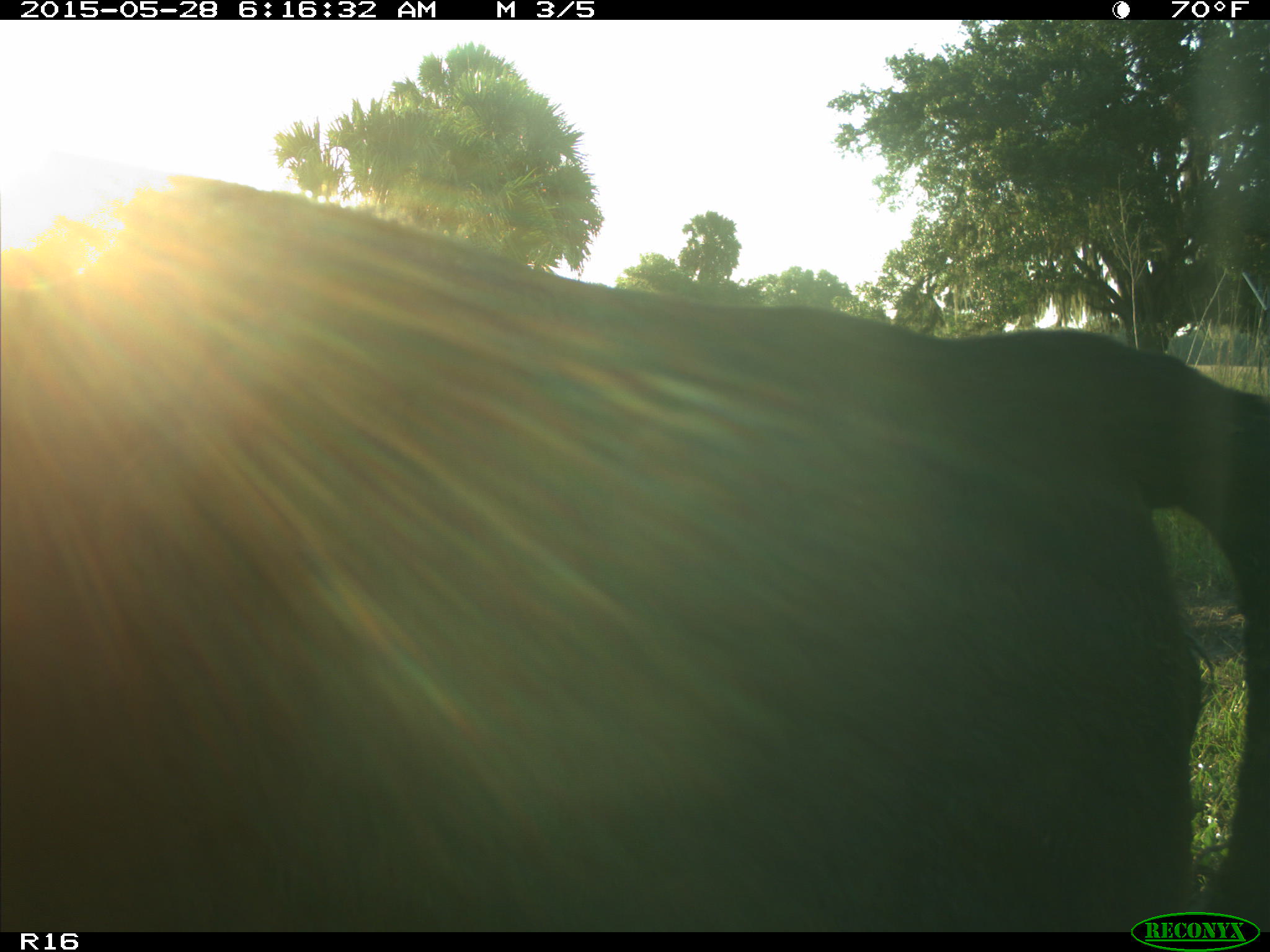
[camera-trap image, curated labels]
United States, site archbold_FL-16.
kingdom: Animalia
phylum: Chordata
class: Mammalia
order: Artiodactyla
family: Bovidae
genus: Bos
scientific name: Bos taurus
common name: domestic cow